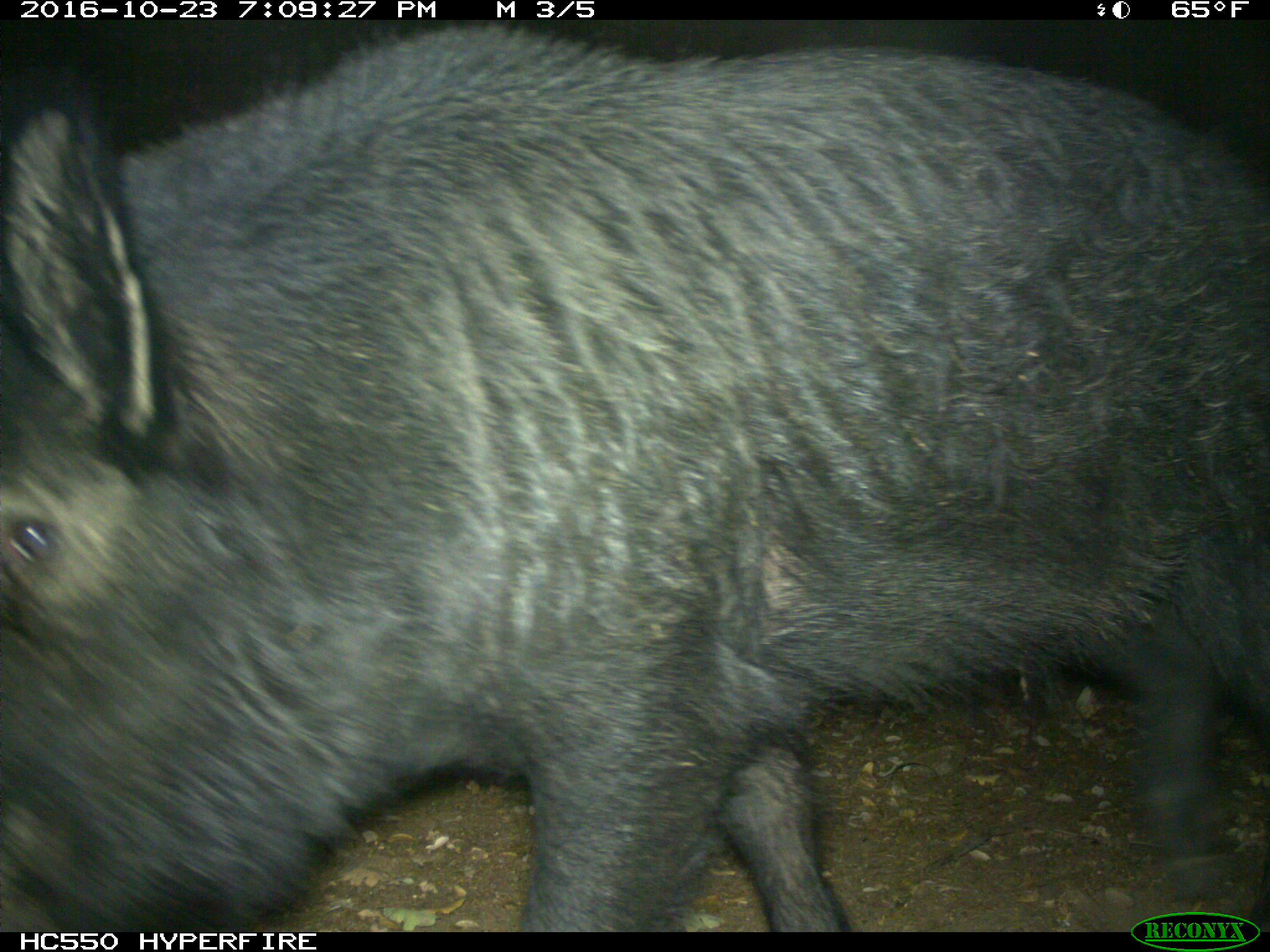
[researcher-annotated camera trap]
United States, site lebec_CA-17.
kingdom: Animalia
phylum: Chordata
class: Mammalia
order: Artiodactyla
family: Suidae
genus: Sus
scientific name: Sus scrofa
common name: wild boar